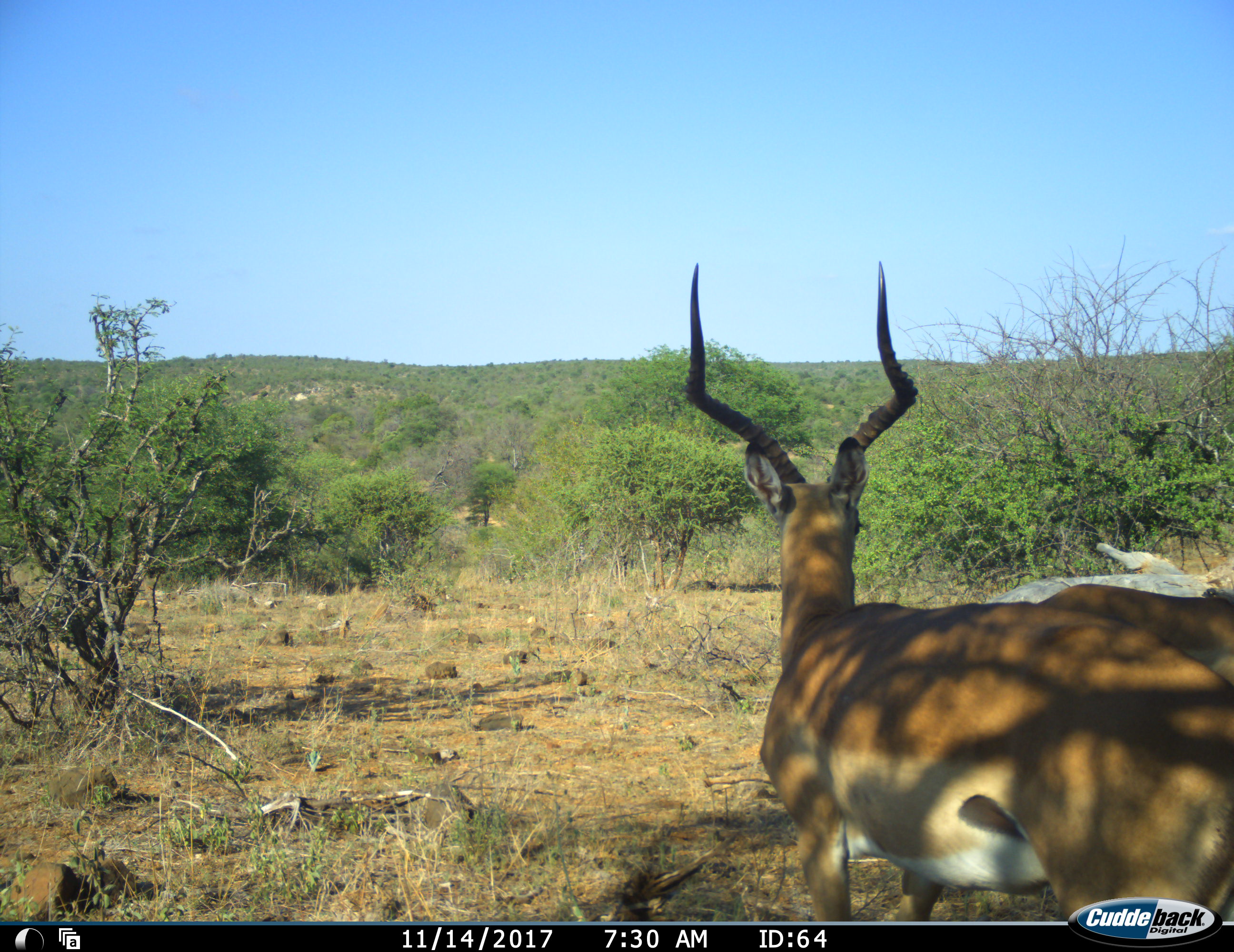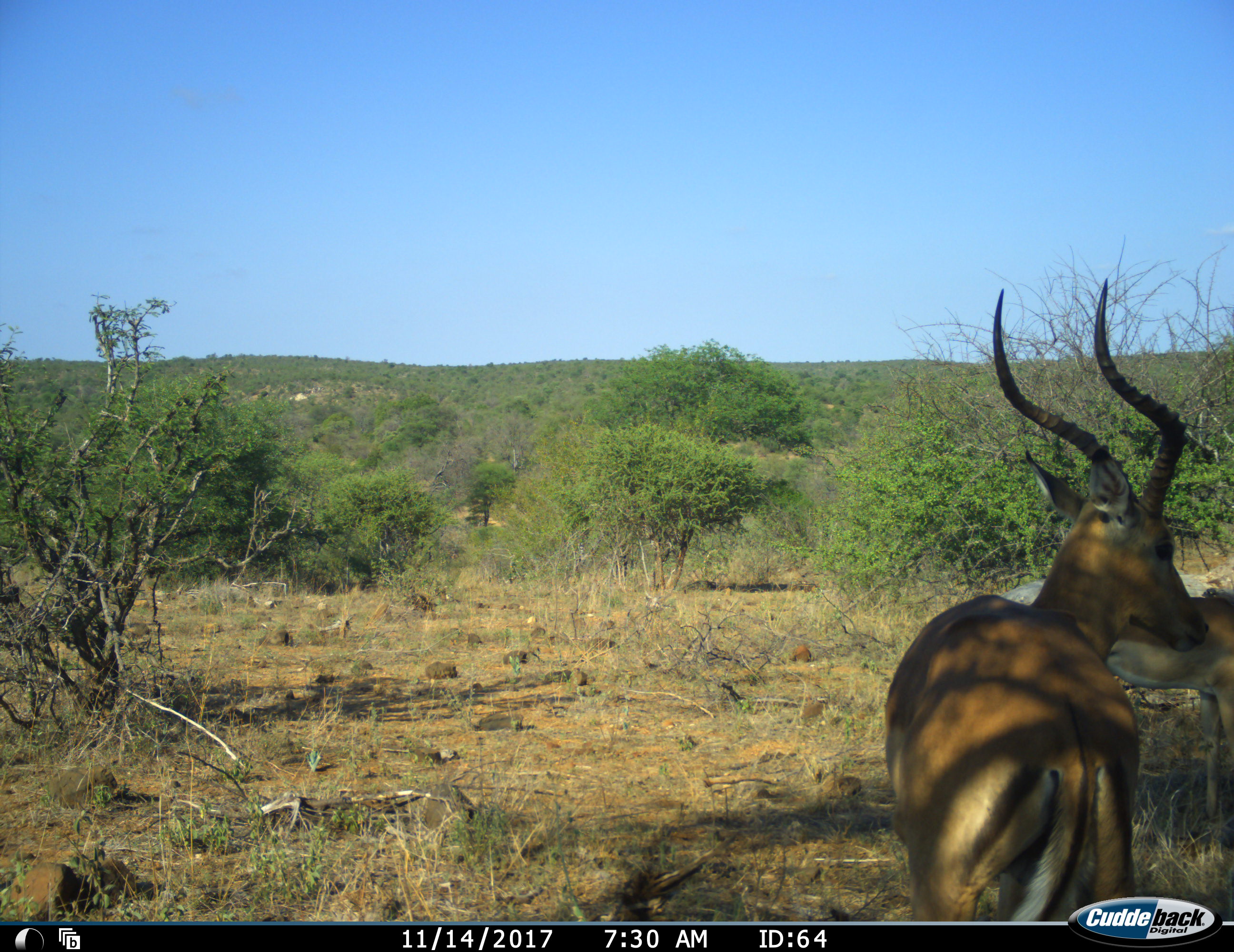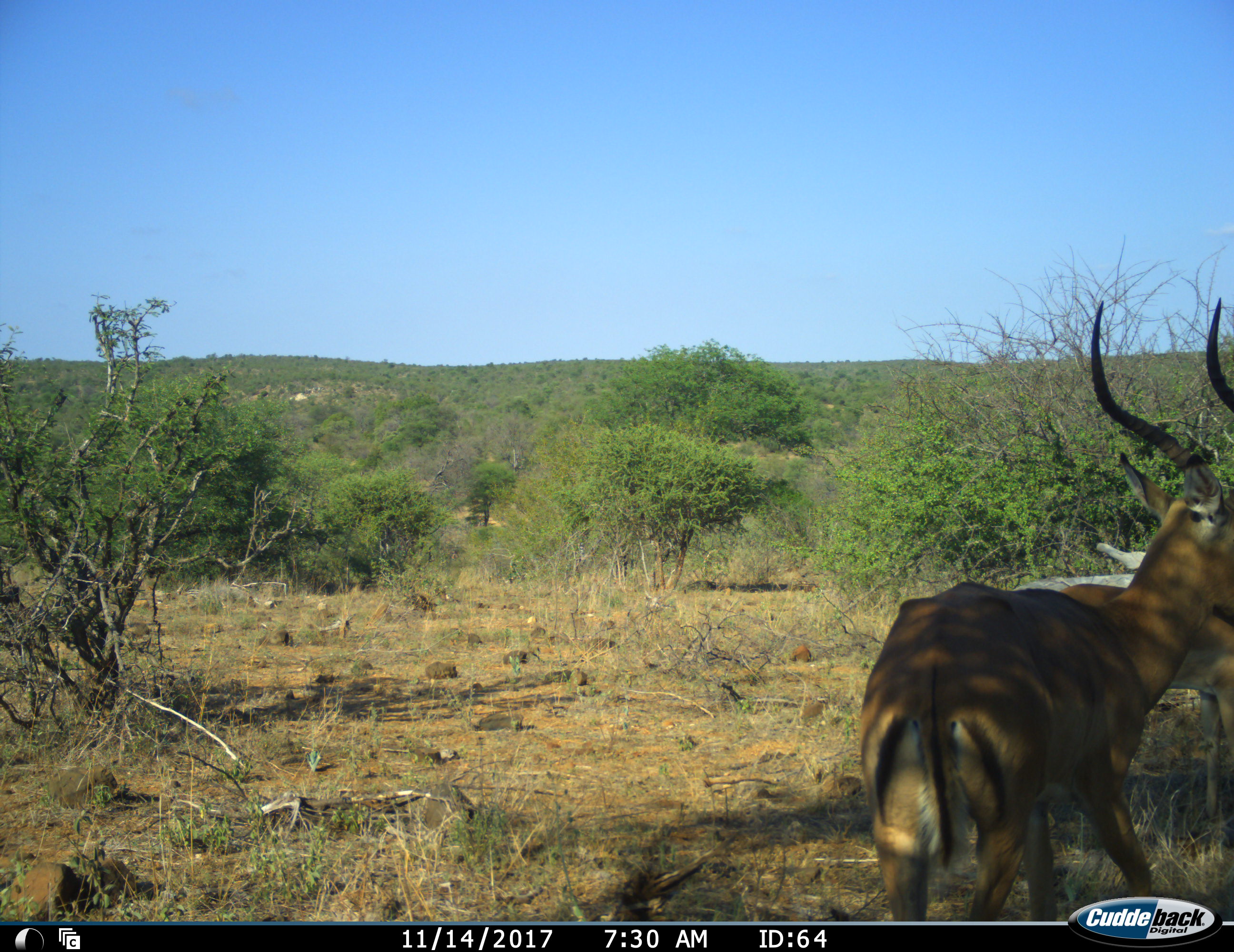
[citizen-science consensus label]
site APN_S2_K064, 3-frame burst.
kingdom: Animalia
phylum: Chordata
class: Mammalia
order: Artiodactyla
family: Bovidae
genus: Aepyceros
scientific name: Aepyceros melampus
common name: impala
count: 2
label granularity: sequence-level